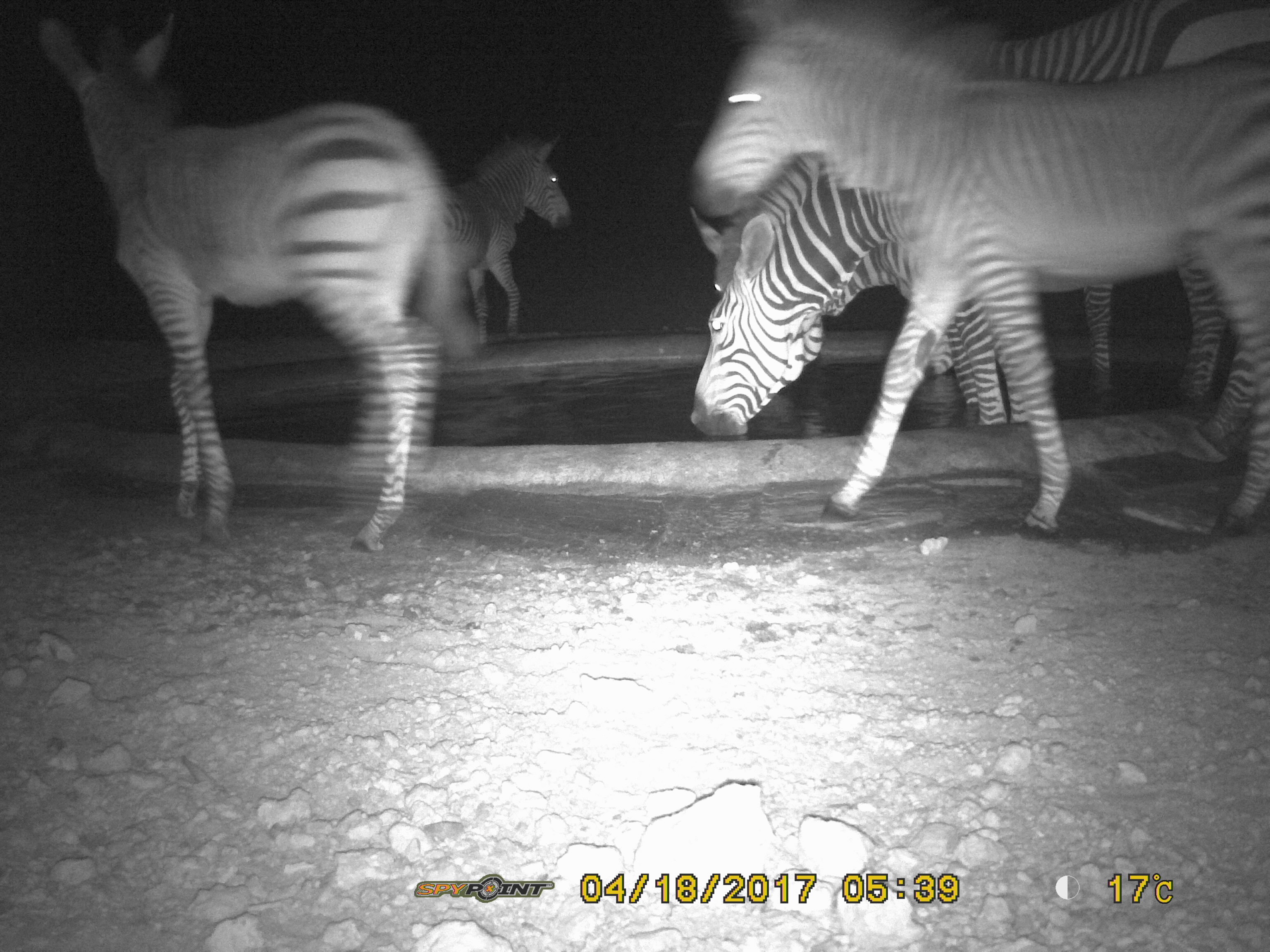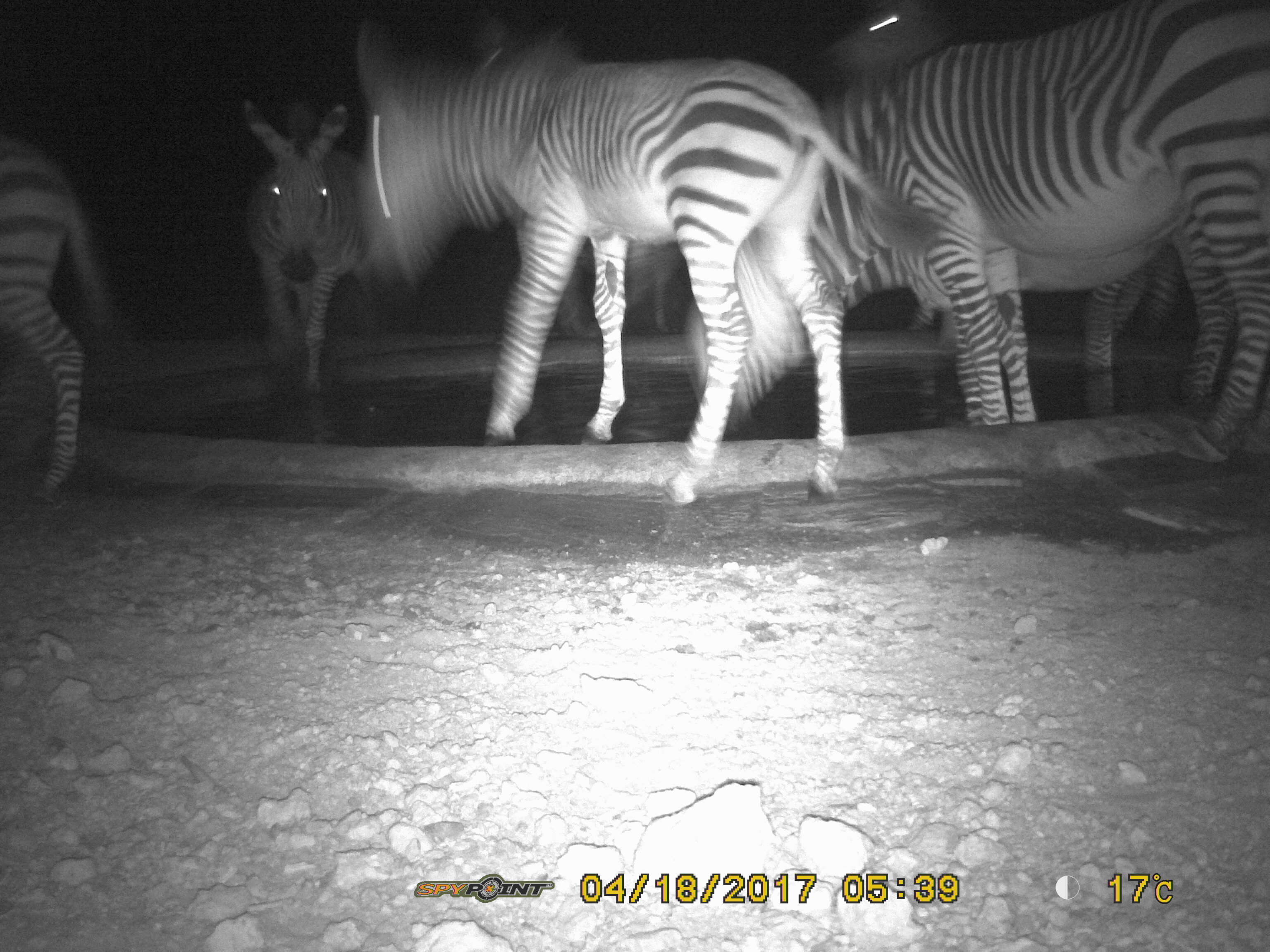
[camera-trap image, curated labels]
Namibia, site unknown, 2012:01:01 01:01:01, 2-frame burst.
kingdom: Animalia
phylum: Chordata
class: Mammalia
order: Perissodactyla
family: Equidae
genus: Equus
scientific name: Equus zebra hartmannae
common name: hartmann's mountain zebra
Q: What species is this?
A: Equus zebra hartmannae (hartmann's mountain zebra).